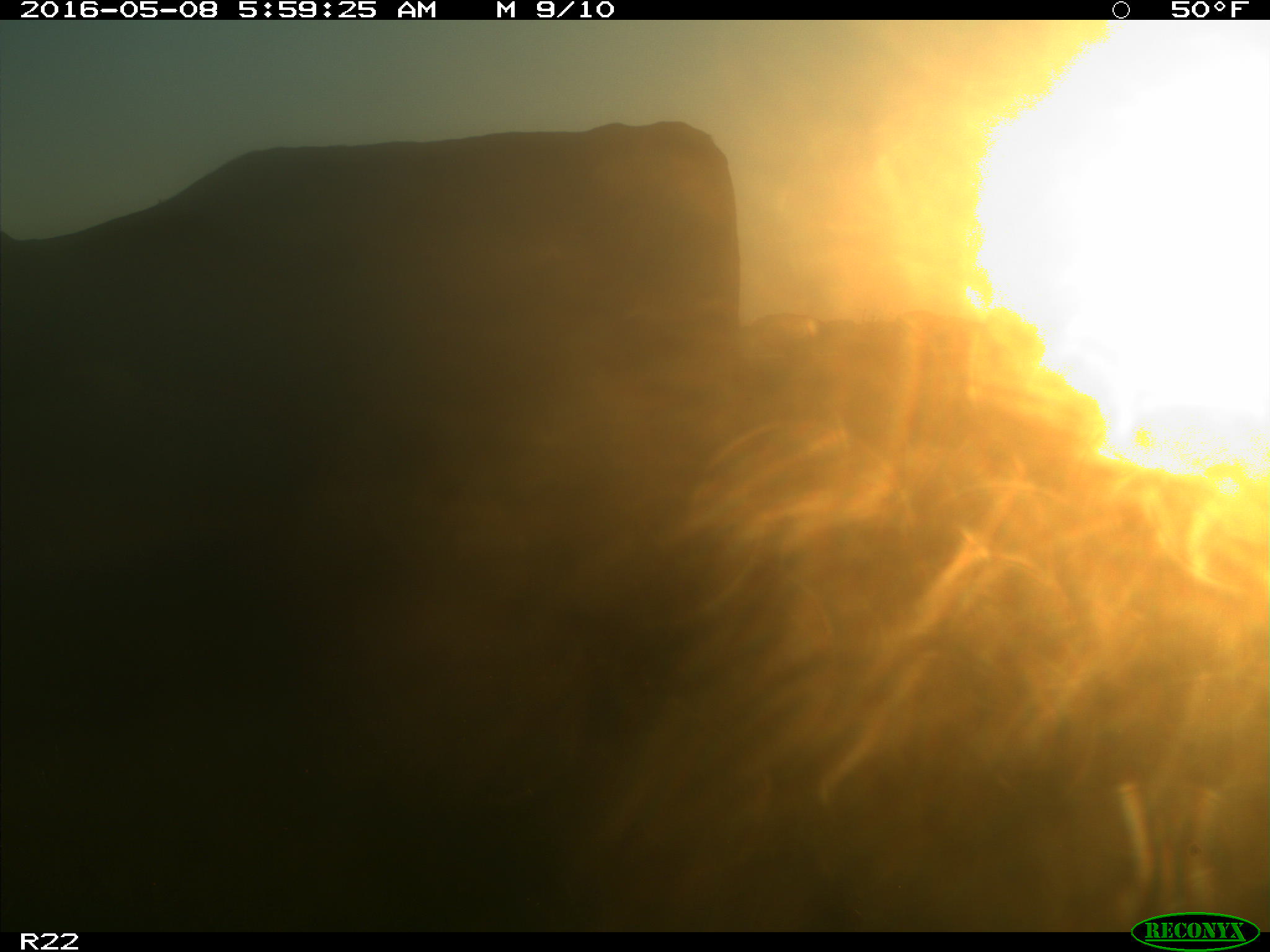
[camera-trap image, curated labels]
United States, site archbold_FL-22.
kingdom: Animalia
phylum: Chordata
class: Mammalia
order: Artiodactyla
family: Bovidae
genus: Bos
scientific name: Bos taurus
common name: domestic cow